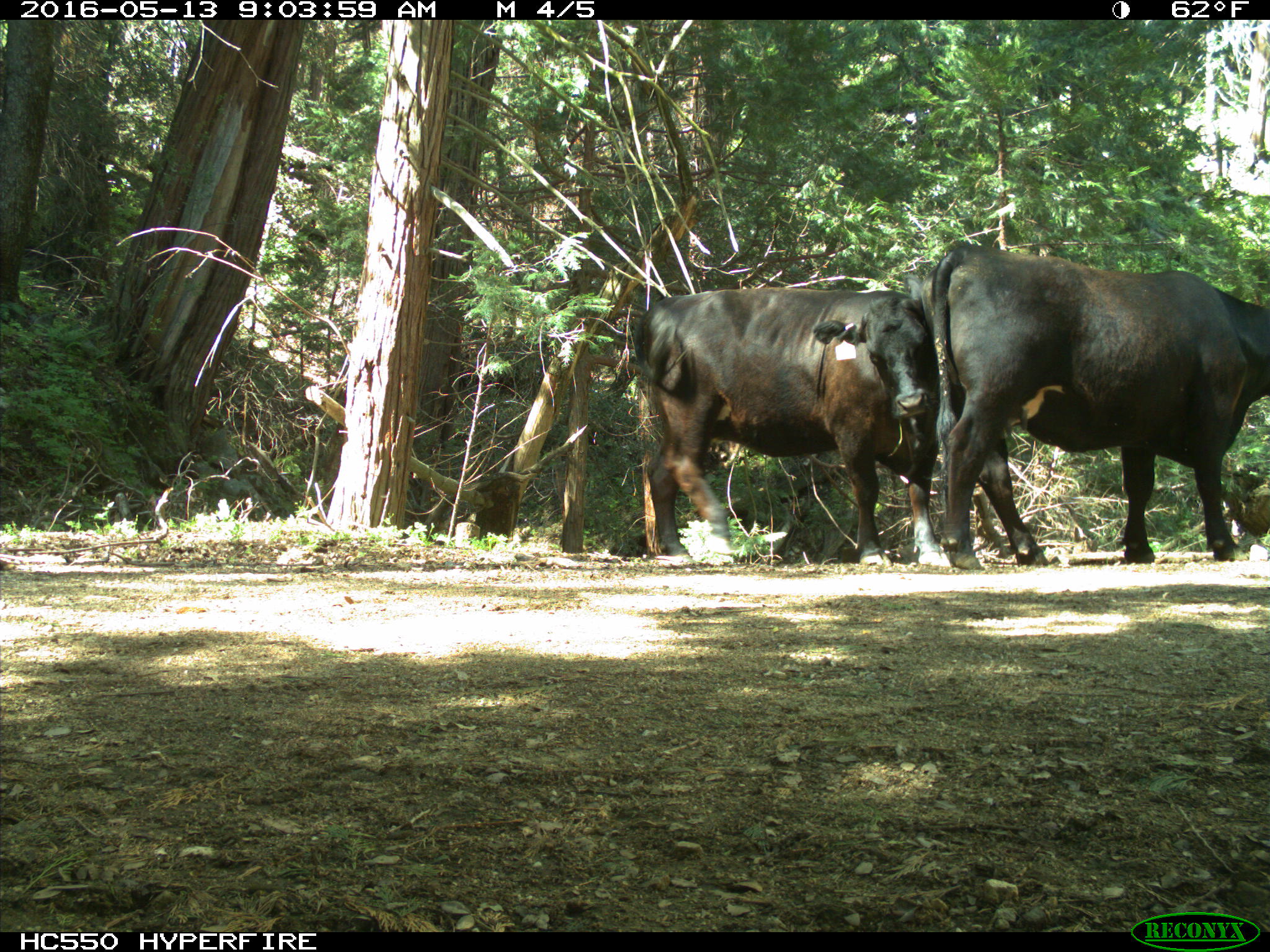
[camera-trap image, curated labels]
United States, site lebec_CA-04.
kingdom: Animalia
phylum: Chordata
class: Mammalia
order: Artiodactyla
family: Bovidae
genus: Bos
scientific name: Bos taurus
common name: domestic cow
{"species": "Bos taurus (domestic cow)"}